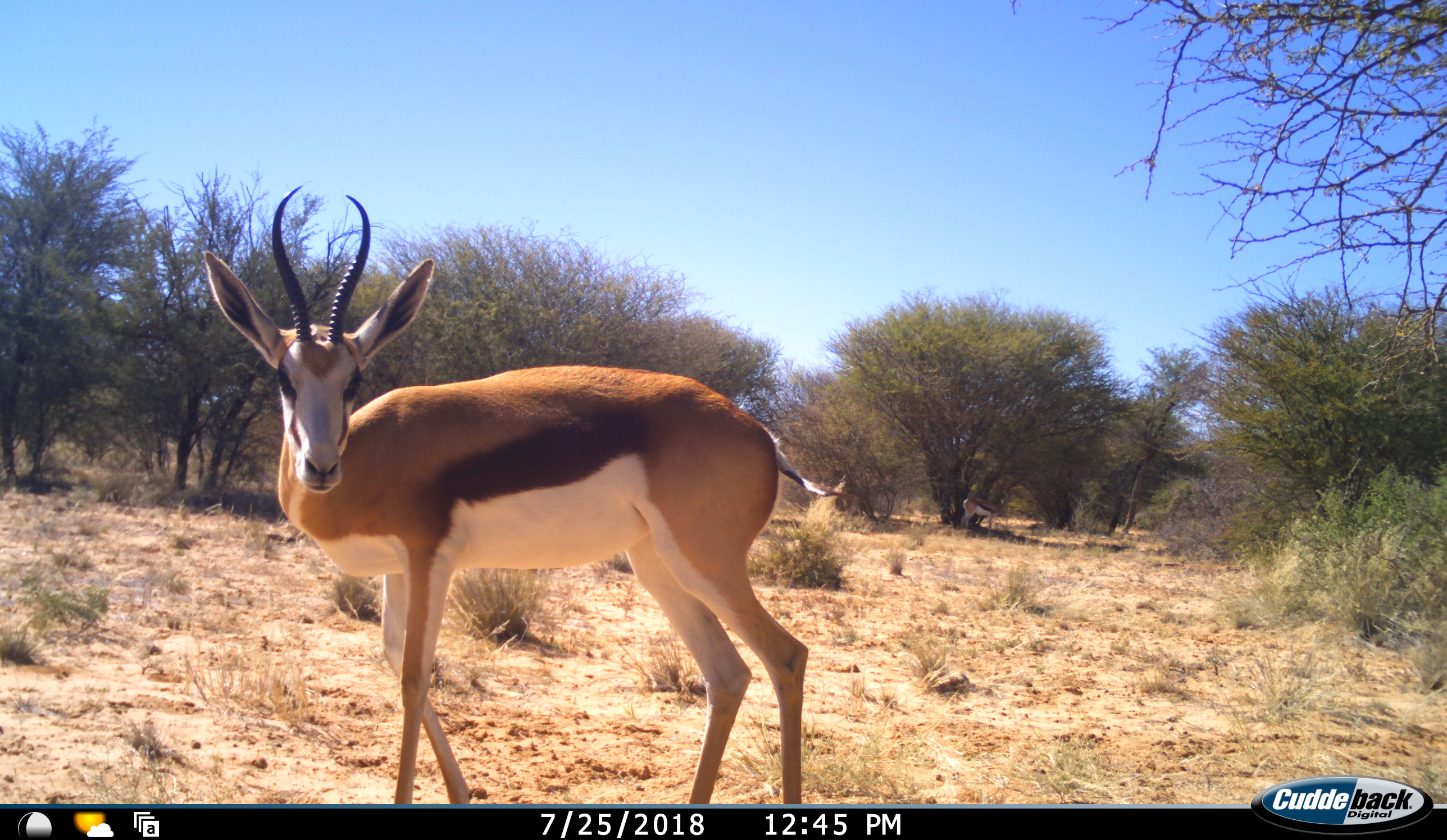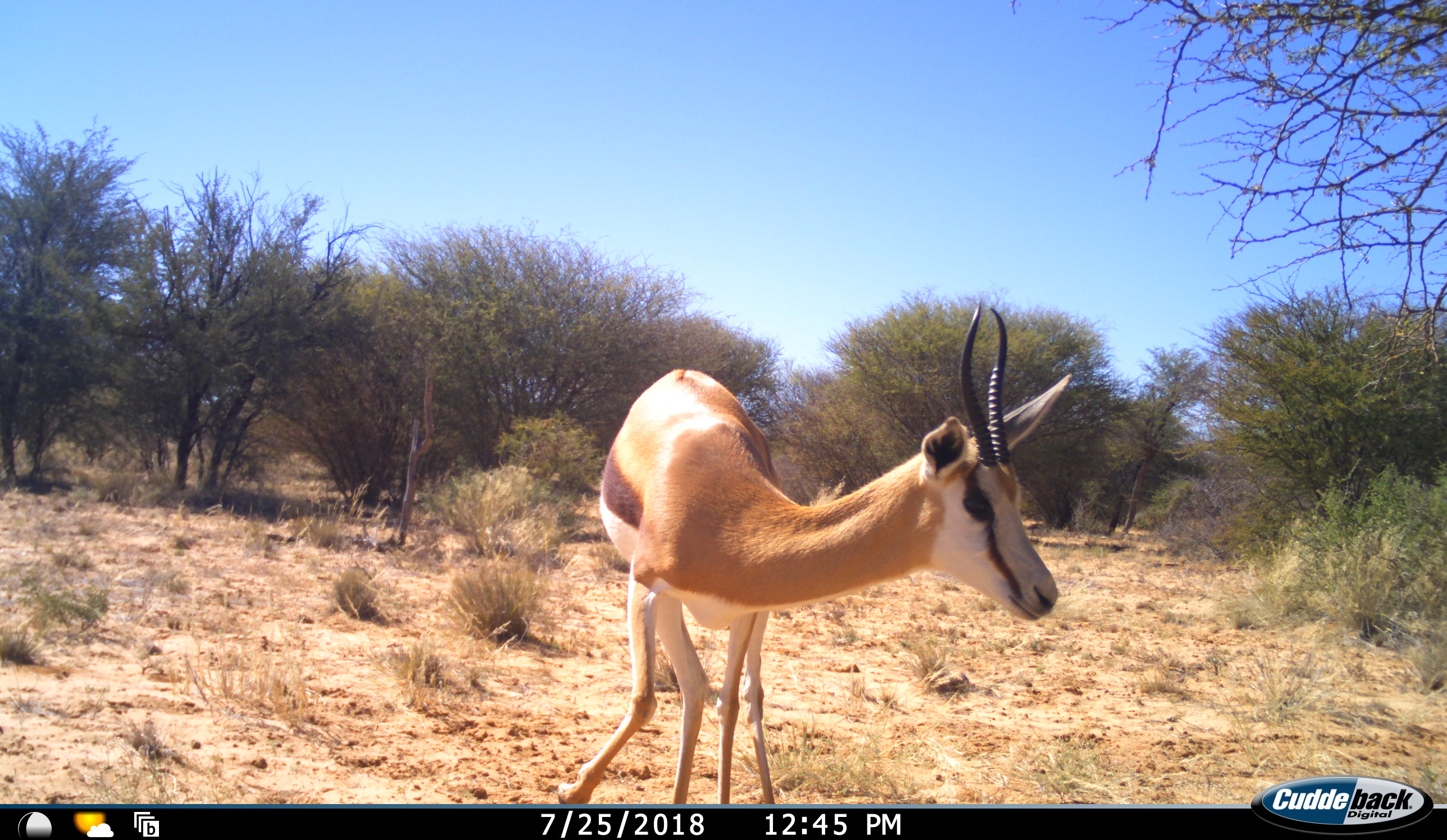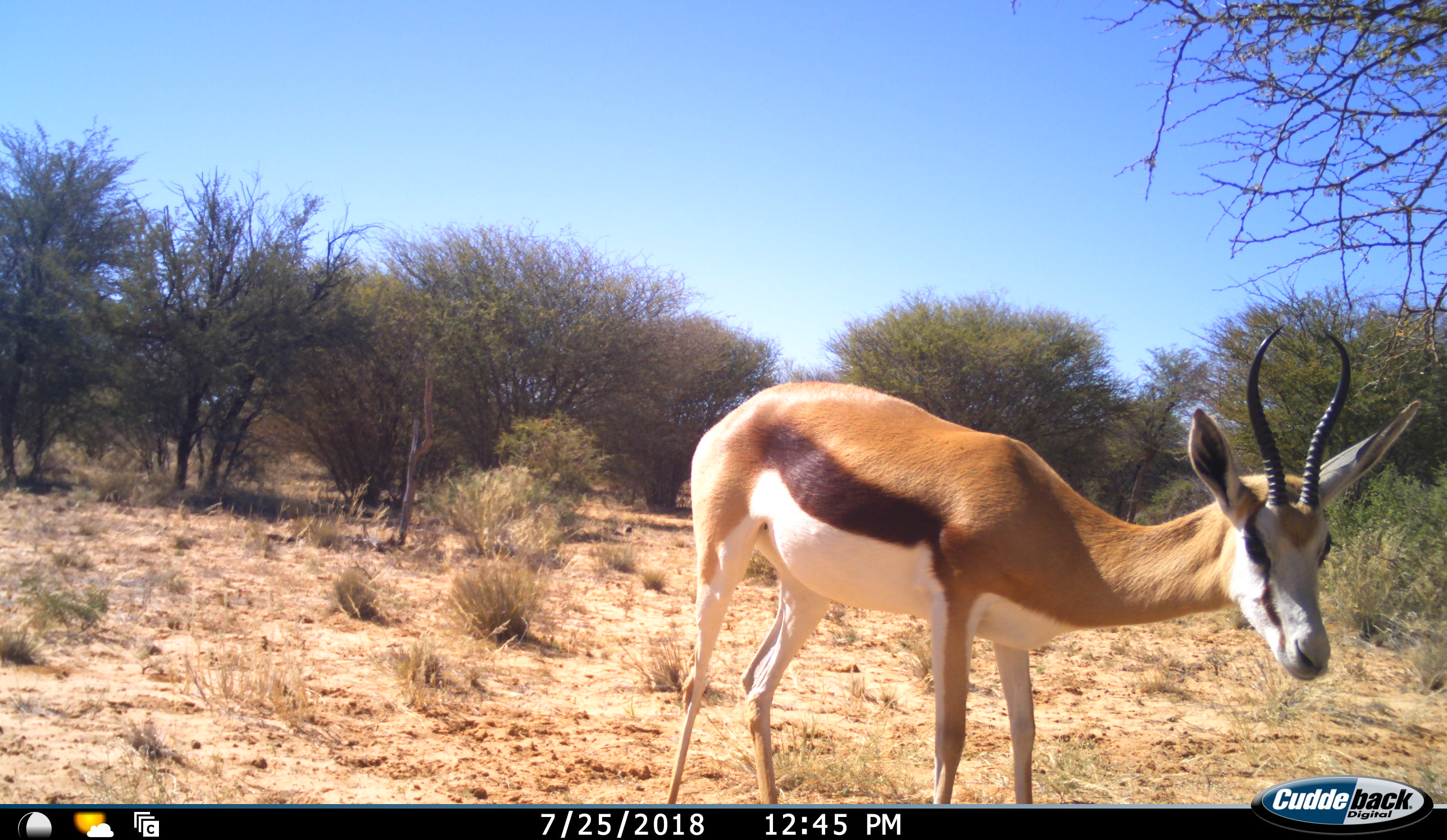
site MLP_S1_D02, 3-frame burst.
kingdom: Animalia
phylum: Chordata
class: Mammalia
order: Artiodactyla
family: Bovidae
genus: Antidorcas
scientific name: Antidorcas marsupialis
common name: springbok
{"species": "springbok (Antidorcas marsupialis)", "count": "1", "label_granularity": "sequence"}